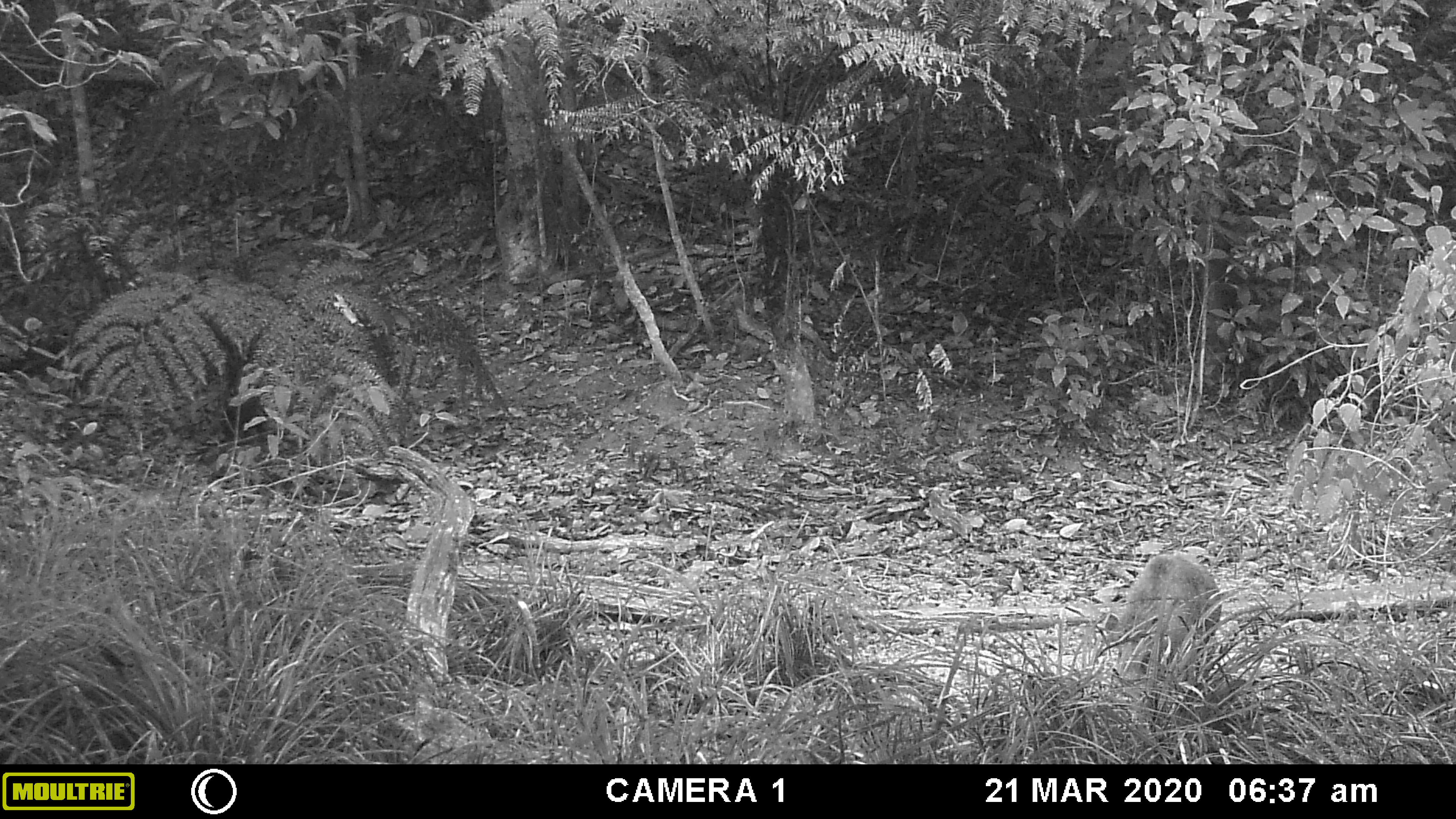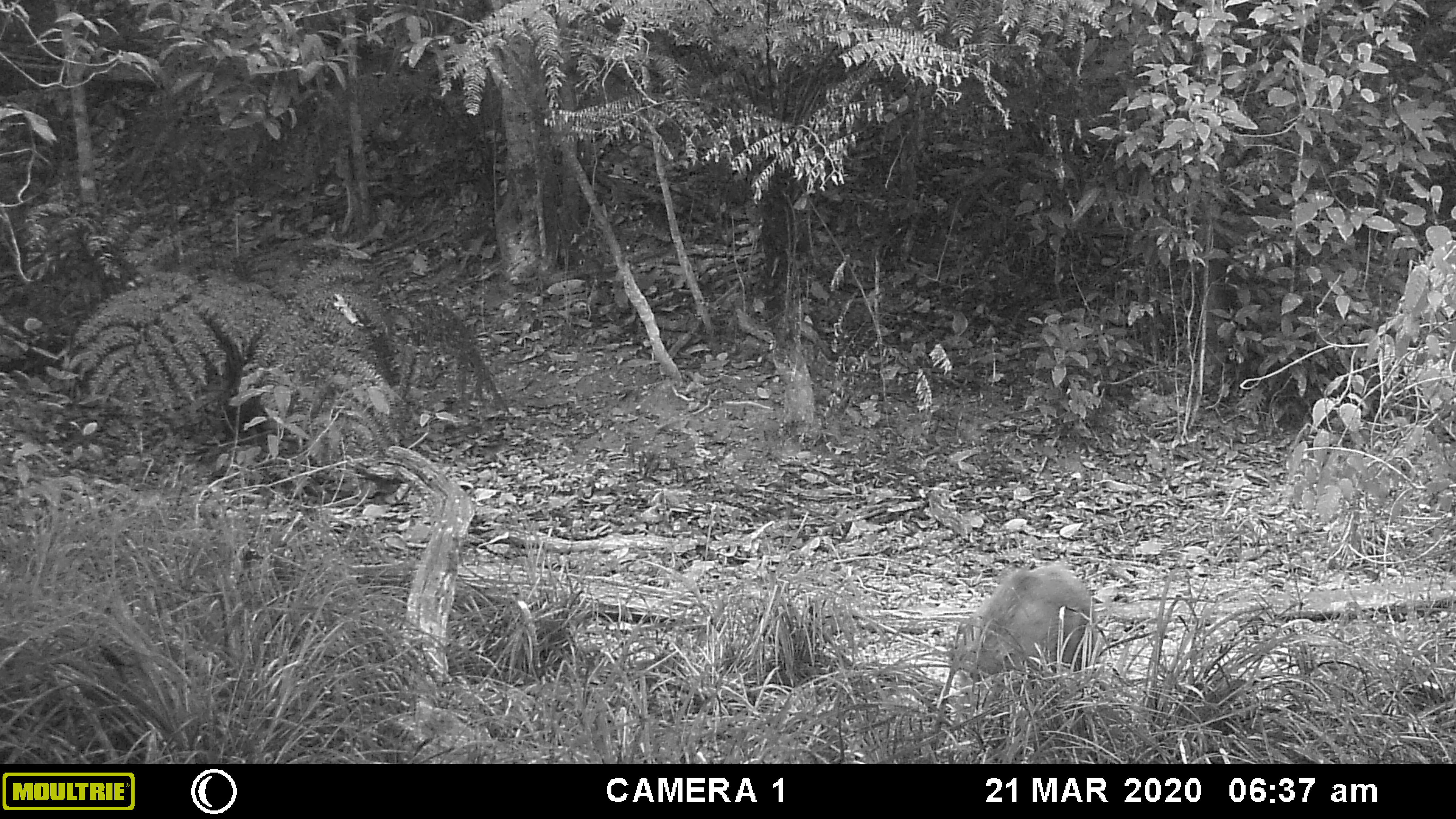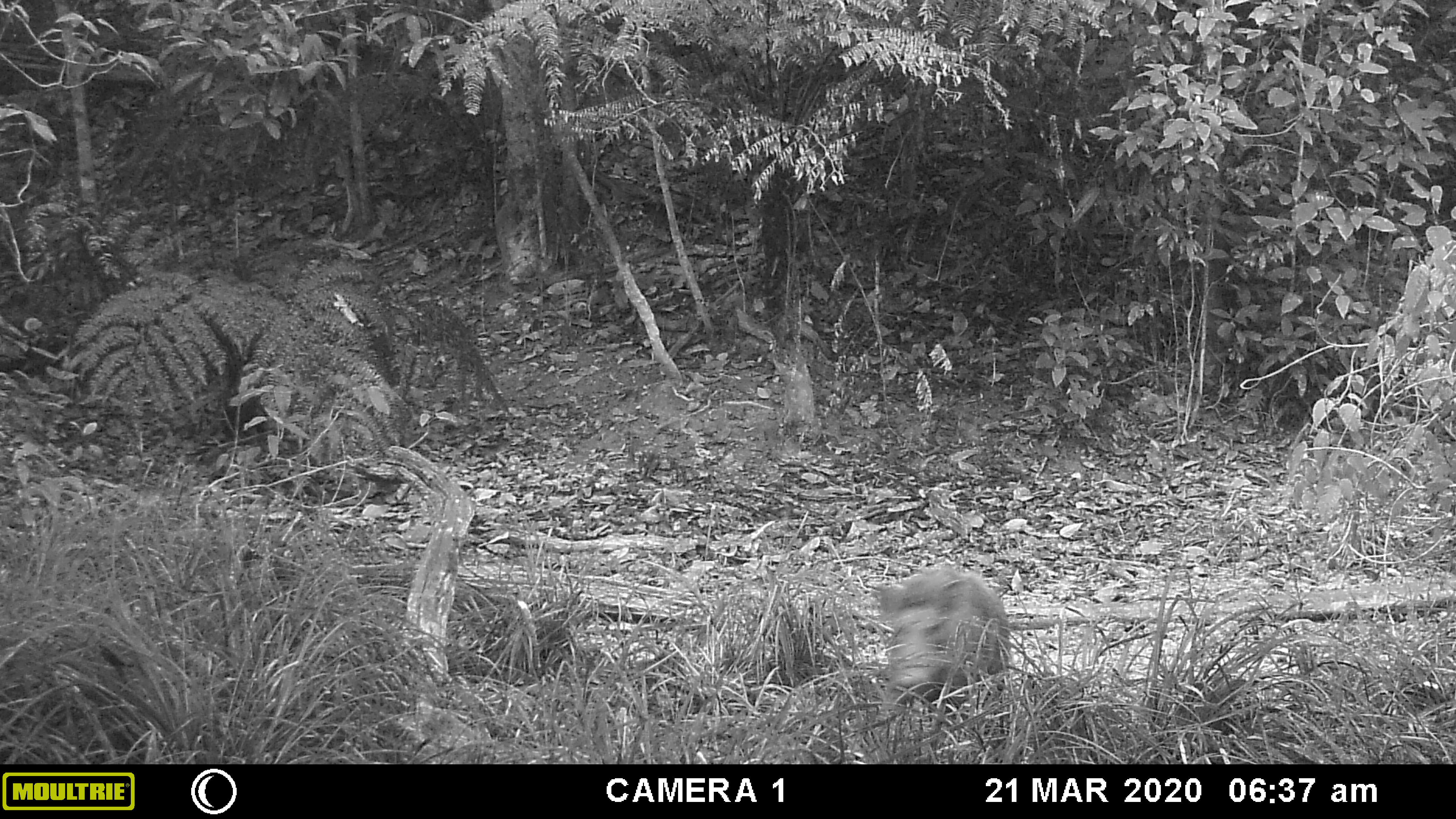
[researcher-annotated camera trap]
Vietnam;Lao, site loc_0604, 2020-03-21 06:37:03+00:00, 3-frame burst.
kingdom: Animalia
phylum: Chordata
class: Mammalia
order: Artiodactyla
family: Suidae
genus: Sus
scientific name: Sus scrofa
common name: eurasian wild pig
Eurasian wild pig (Sus scrofa). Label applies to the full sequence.